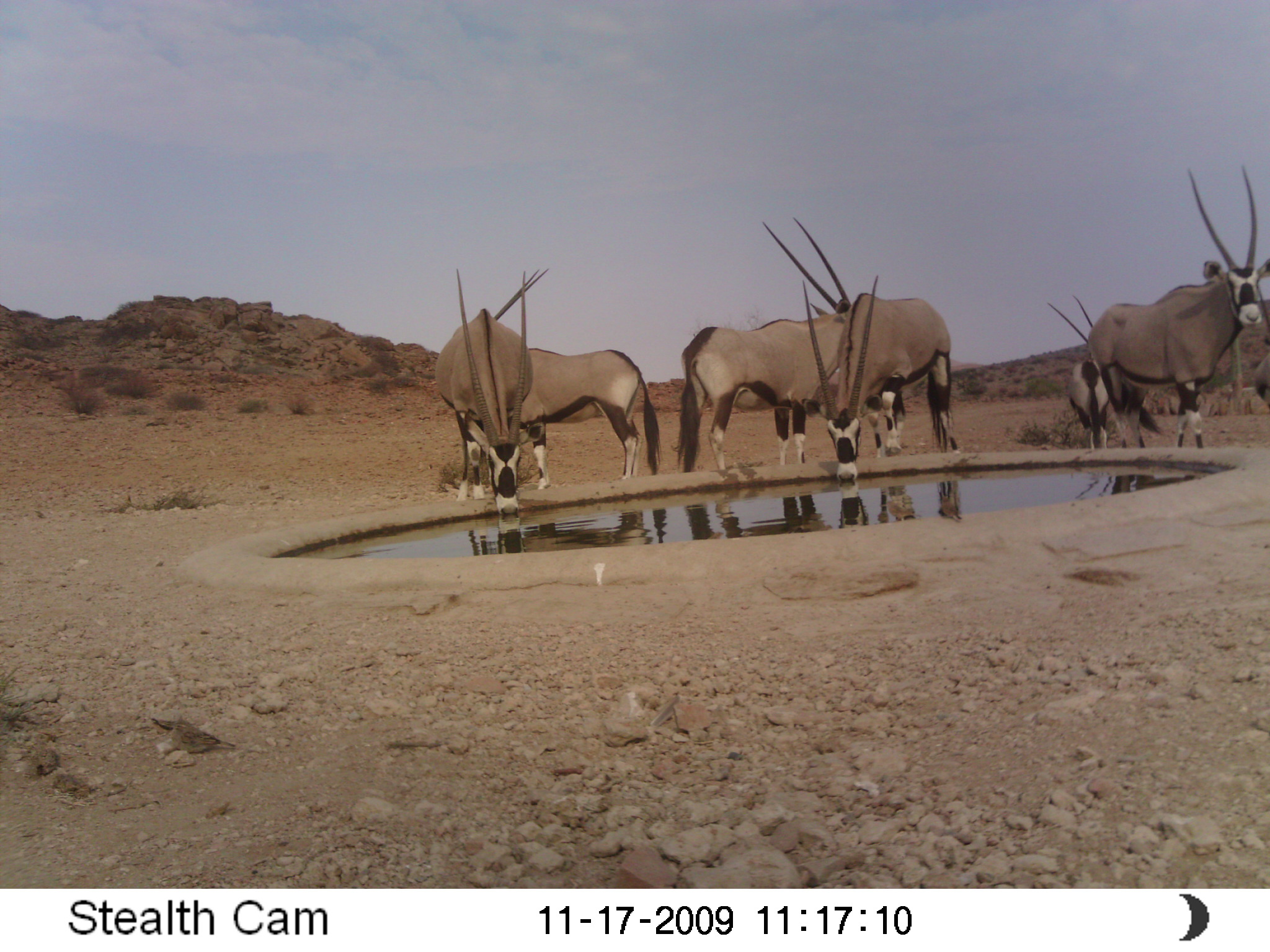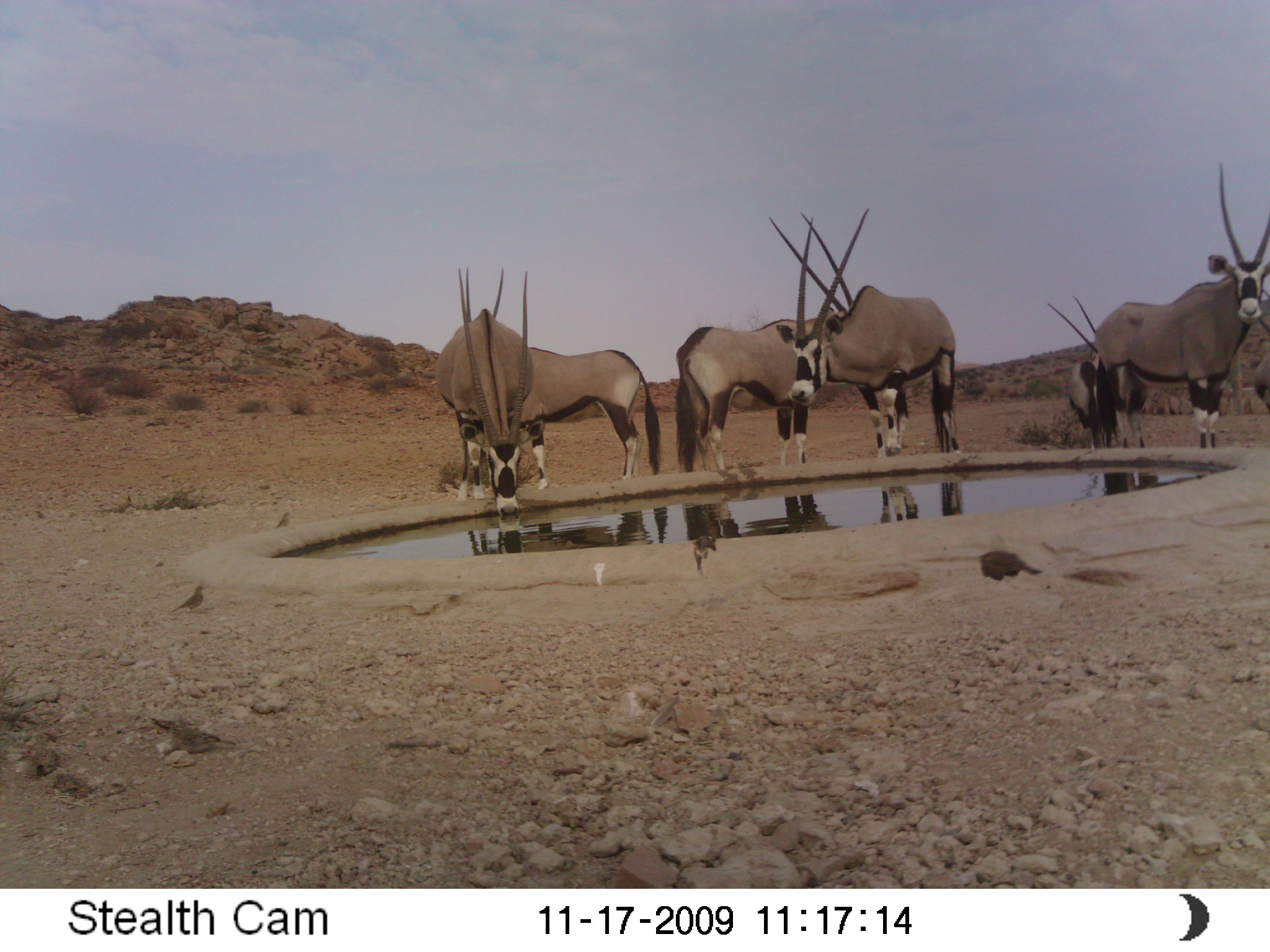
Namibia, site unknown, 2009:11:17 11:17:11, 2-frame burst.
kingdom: Animalia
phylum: Chordata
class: Mammalia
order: Artiodactyla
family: Bovidae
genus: Oryx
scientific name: Oryx gazella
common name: gemsbok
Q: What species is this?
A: Oryx gazella (gemsbok).